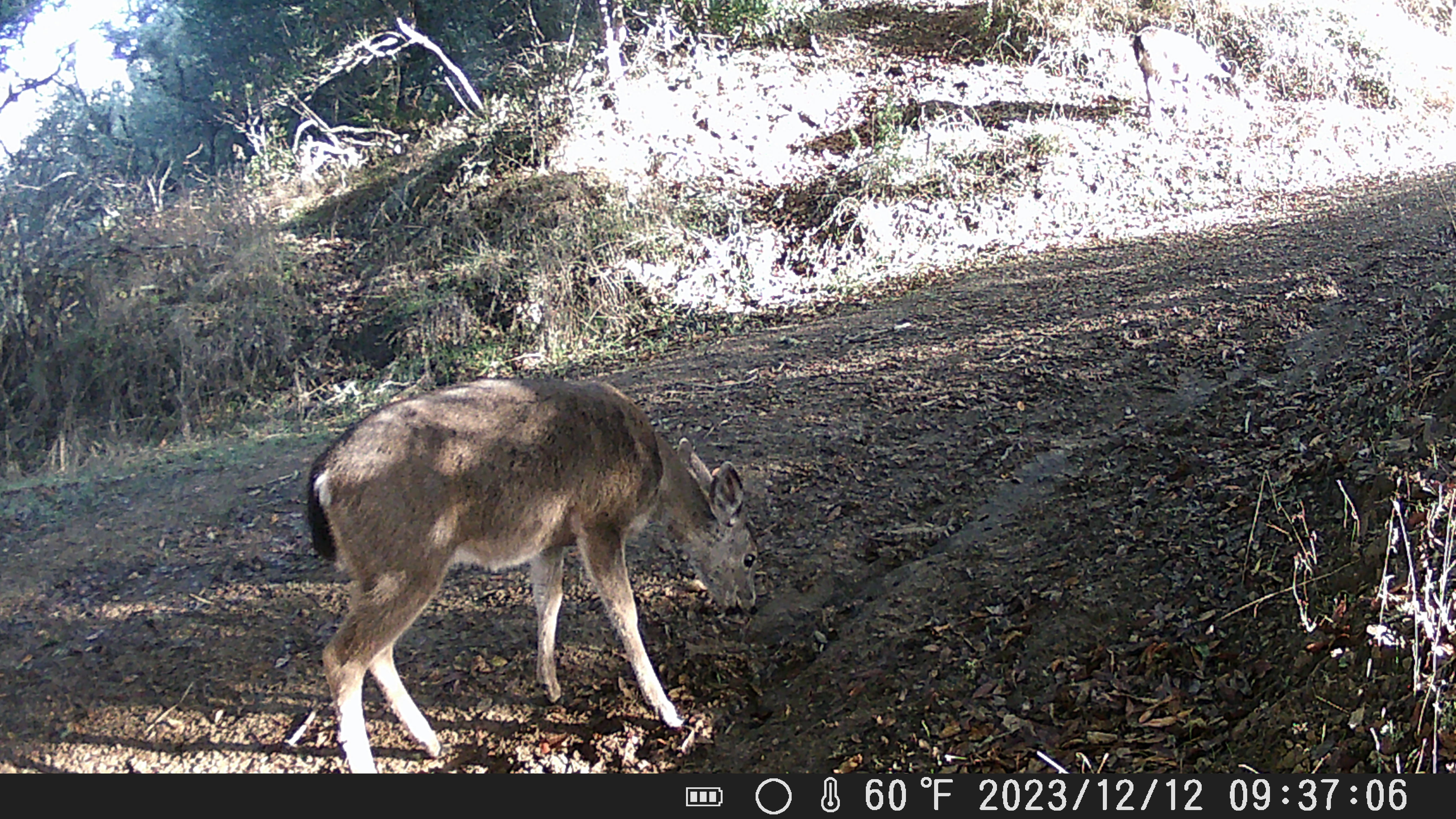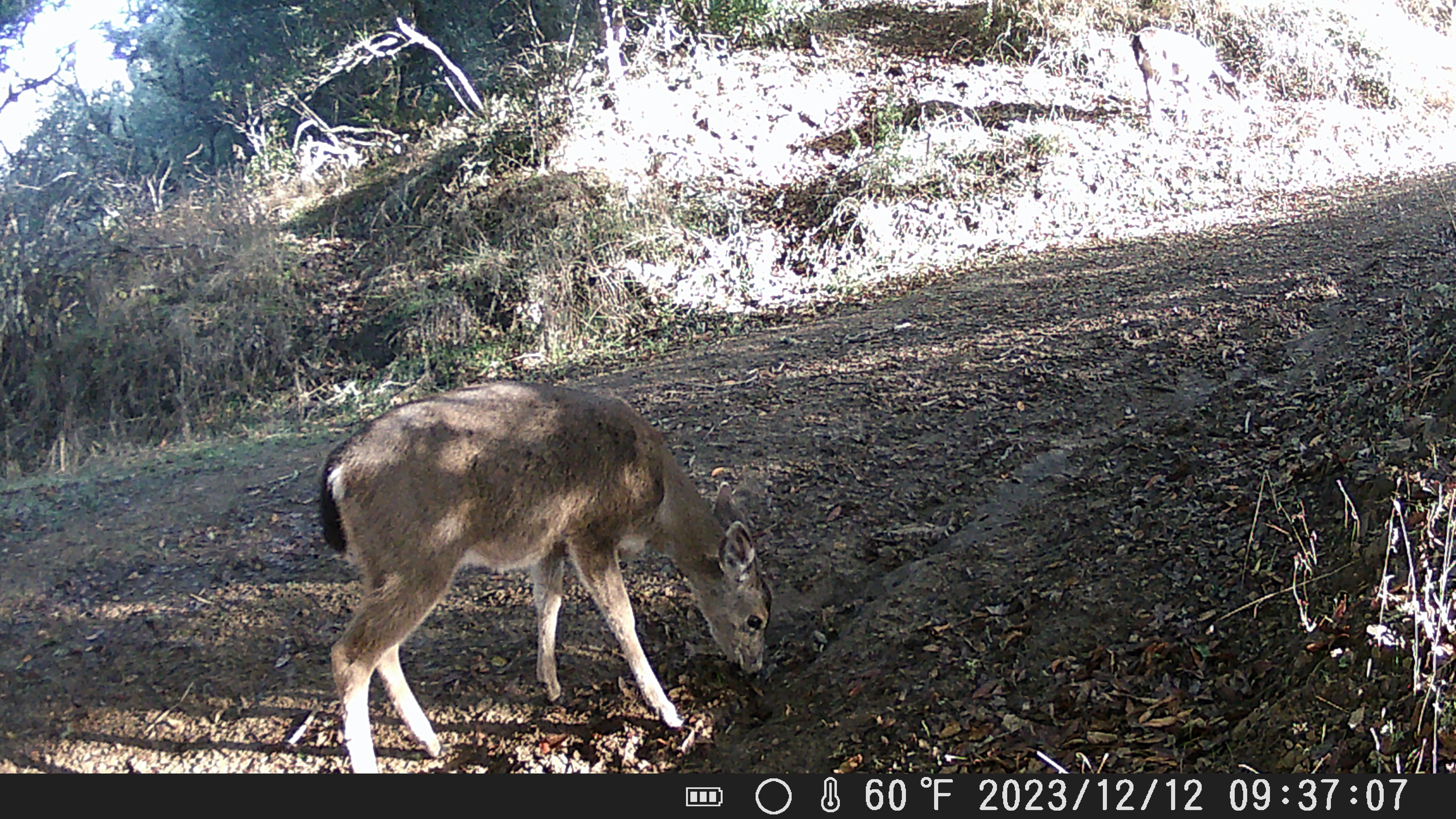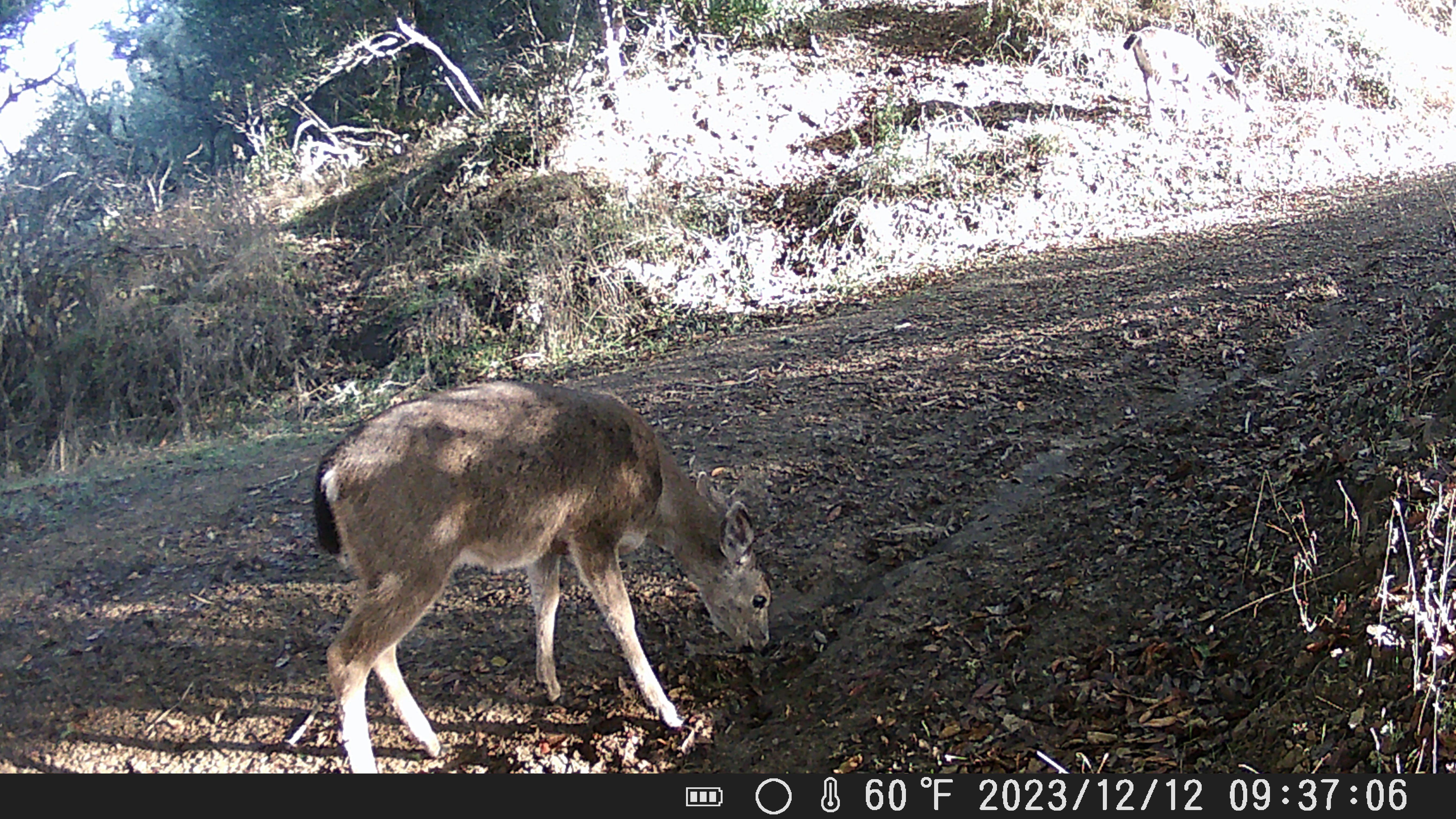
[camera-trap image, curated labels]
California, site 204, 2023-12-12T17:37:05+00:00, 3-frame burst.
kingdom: Animalia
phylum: Chordata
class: Mammalia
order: Artiodactyla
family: Cervidae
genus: Odocoileus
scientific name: Odocoileus hemionus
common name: mule deer